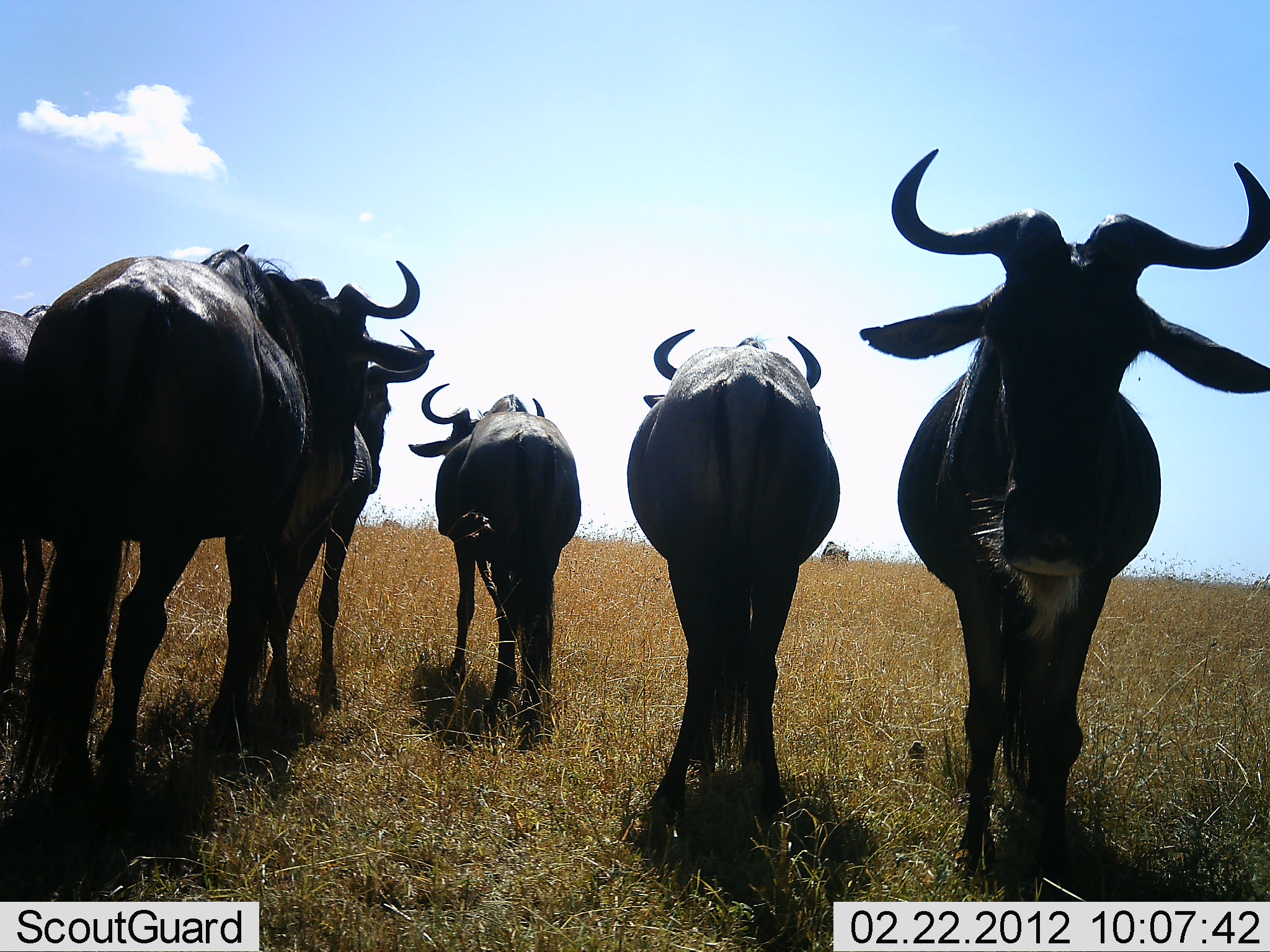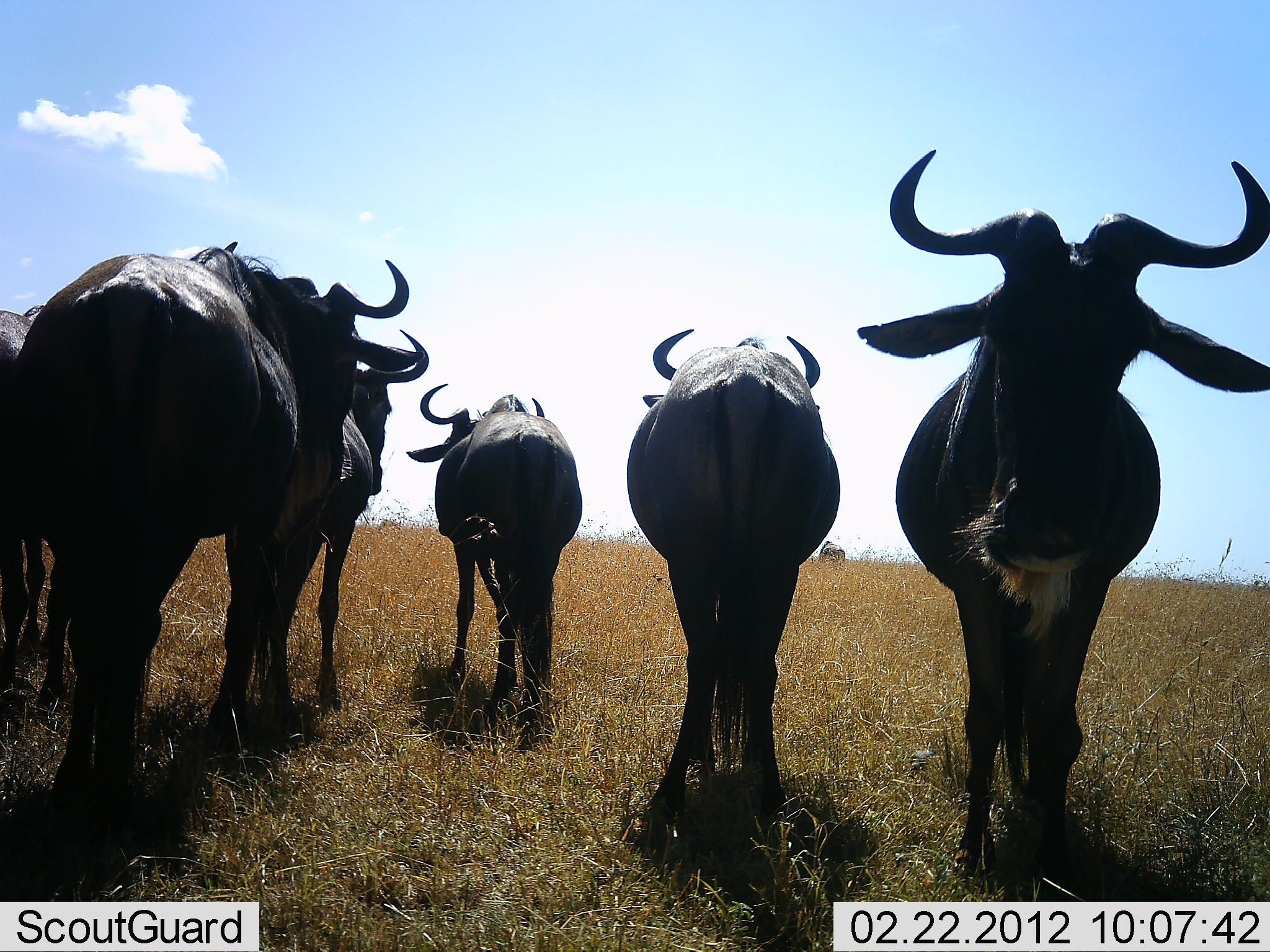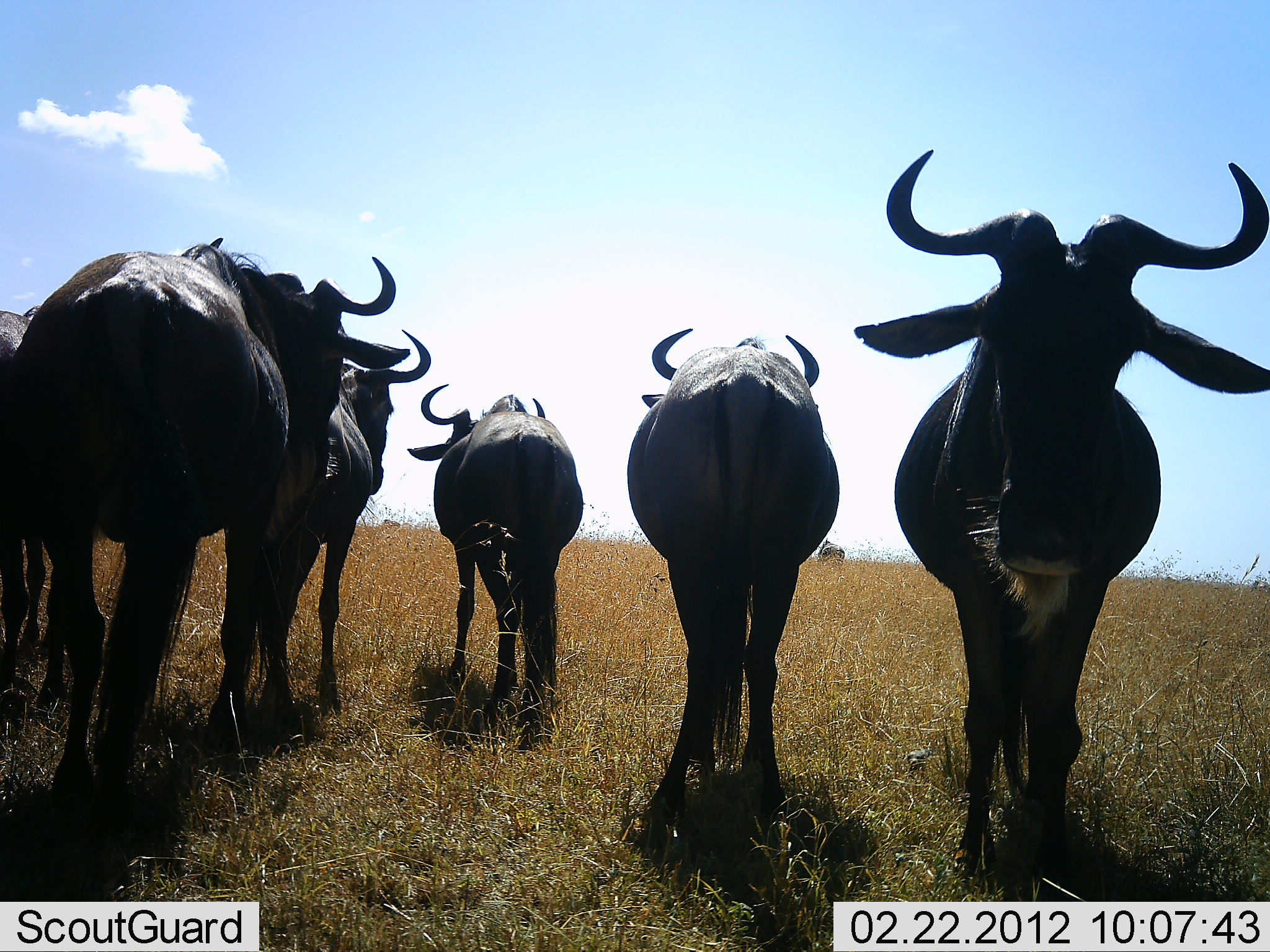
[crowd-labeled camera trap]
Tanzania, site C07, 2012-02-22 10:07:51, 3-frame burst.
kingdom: Animalia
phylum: Chordata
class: Mammalia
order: Artiodactyla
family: Bovidae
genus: Connochaetes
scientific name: Connochaetes taurinus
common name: blue wildebeest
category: wildebeest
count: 6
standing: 94%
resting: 3%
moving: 6%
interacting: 0%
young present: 6%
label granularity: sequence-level